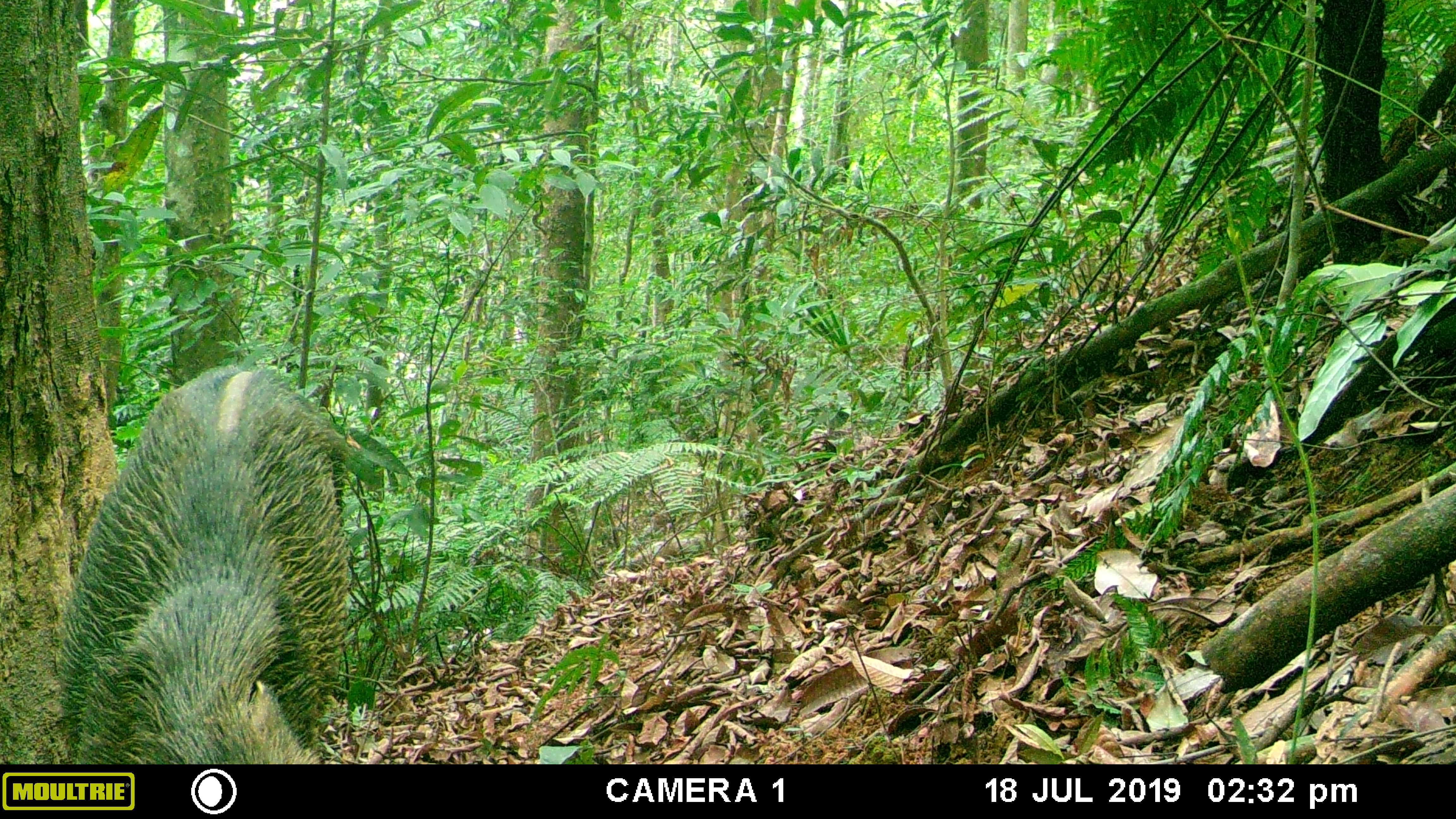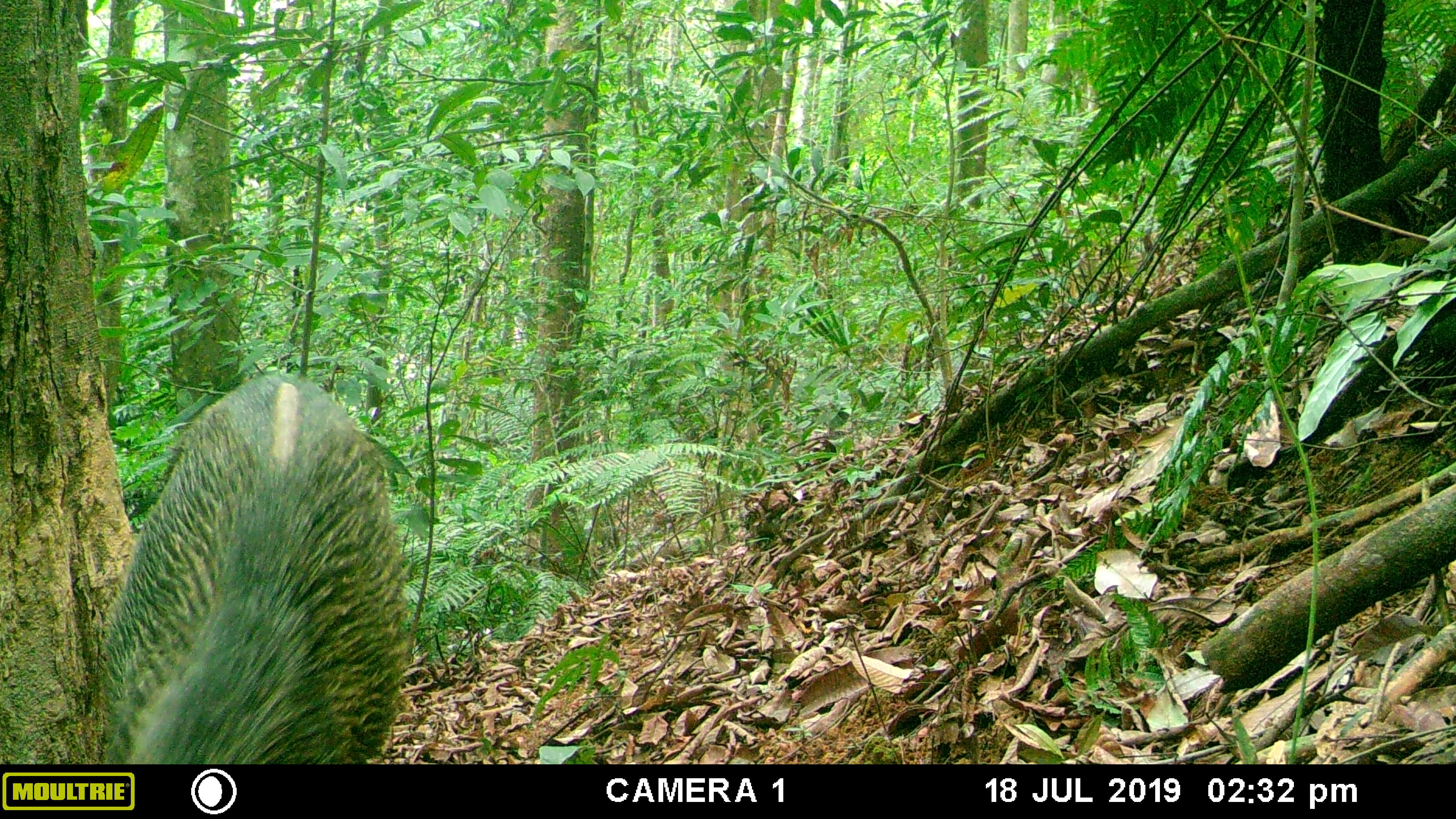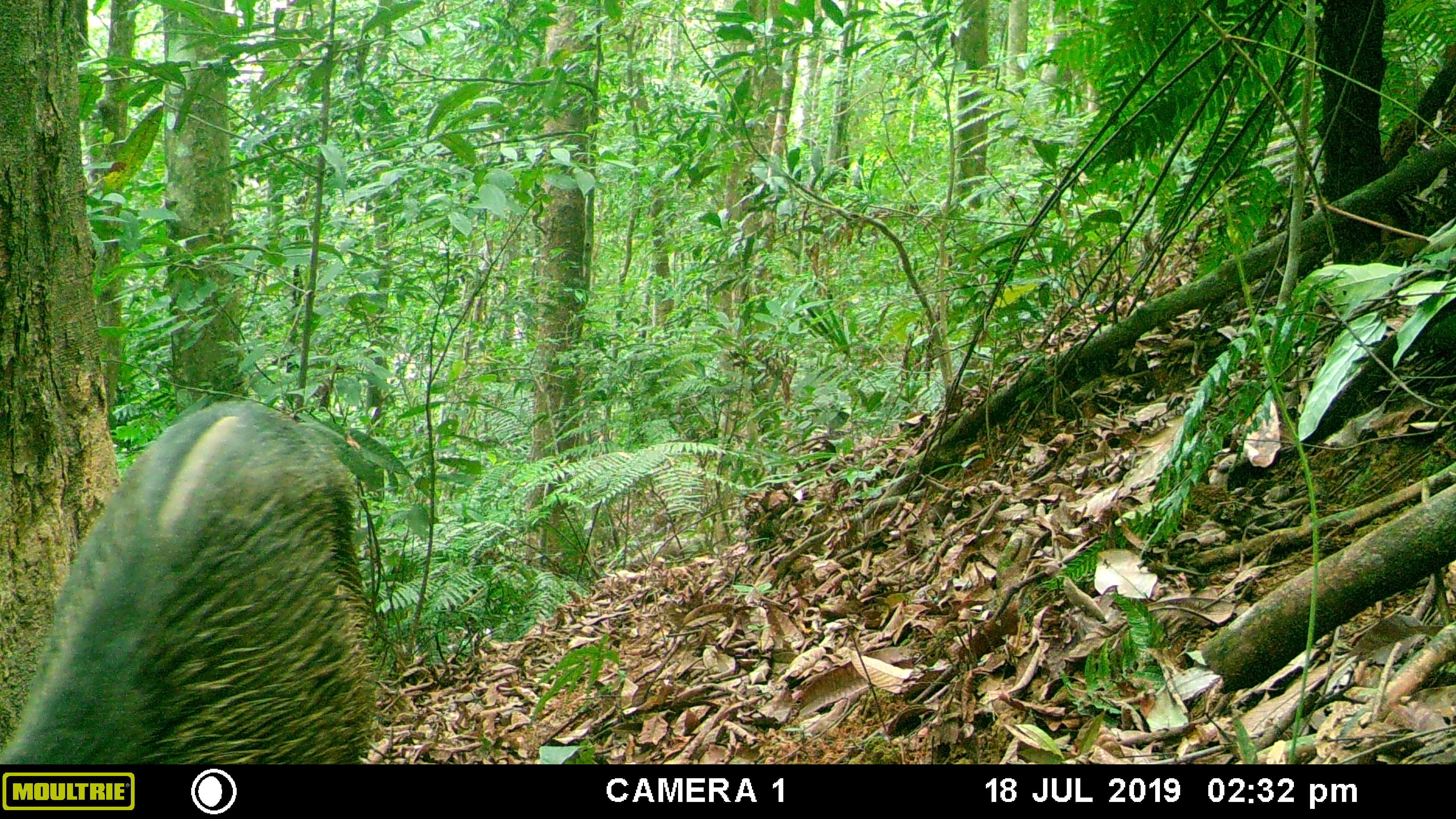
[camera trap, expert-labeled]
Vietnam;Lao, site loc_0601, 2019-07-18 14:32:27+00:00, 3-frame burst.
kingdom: Animalia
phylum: Chordata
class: Mammalia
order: Artiodactyla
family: Suidae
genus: Sus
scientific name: Sus scrofa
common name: eurasian wild pig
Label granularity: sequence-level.